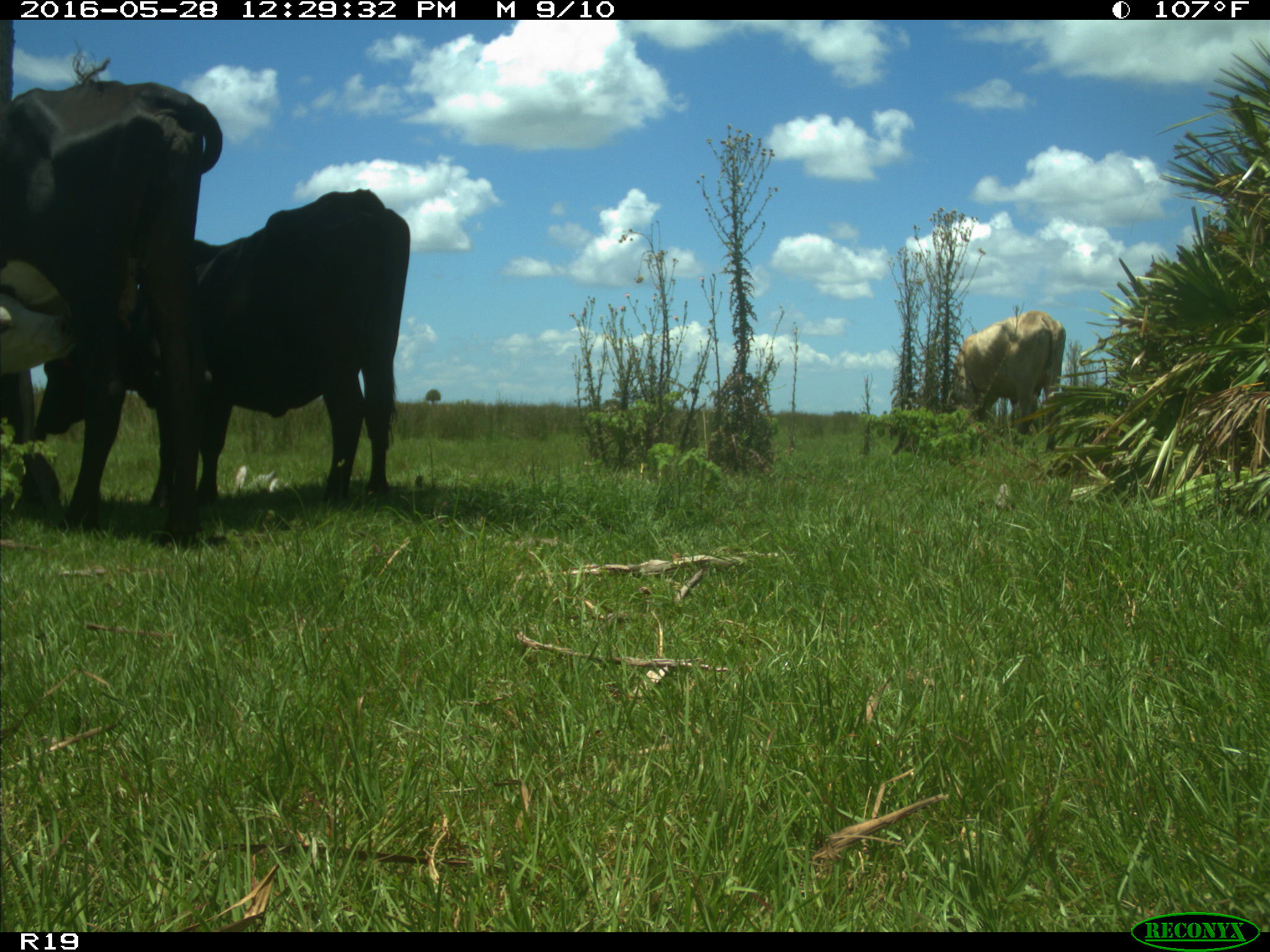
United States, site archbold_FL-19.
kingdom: Animalia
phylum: Chordata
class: Mammalia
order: Artiodactyla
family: Bovidae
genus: Bos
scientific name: Bos taurus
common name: domestic cow